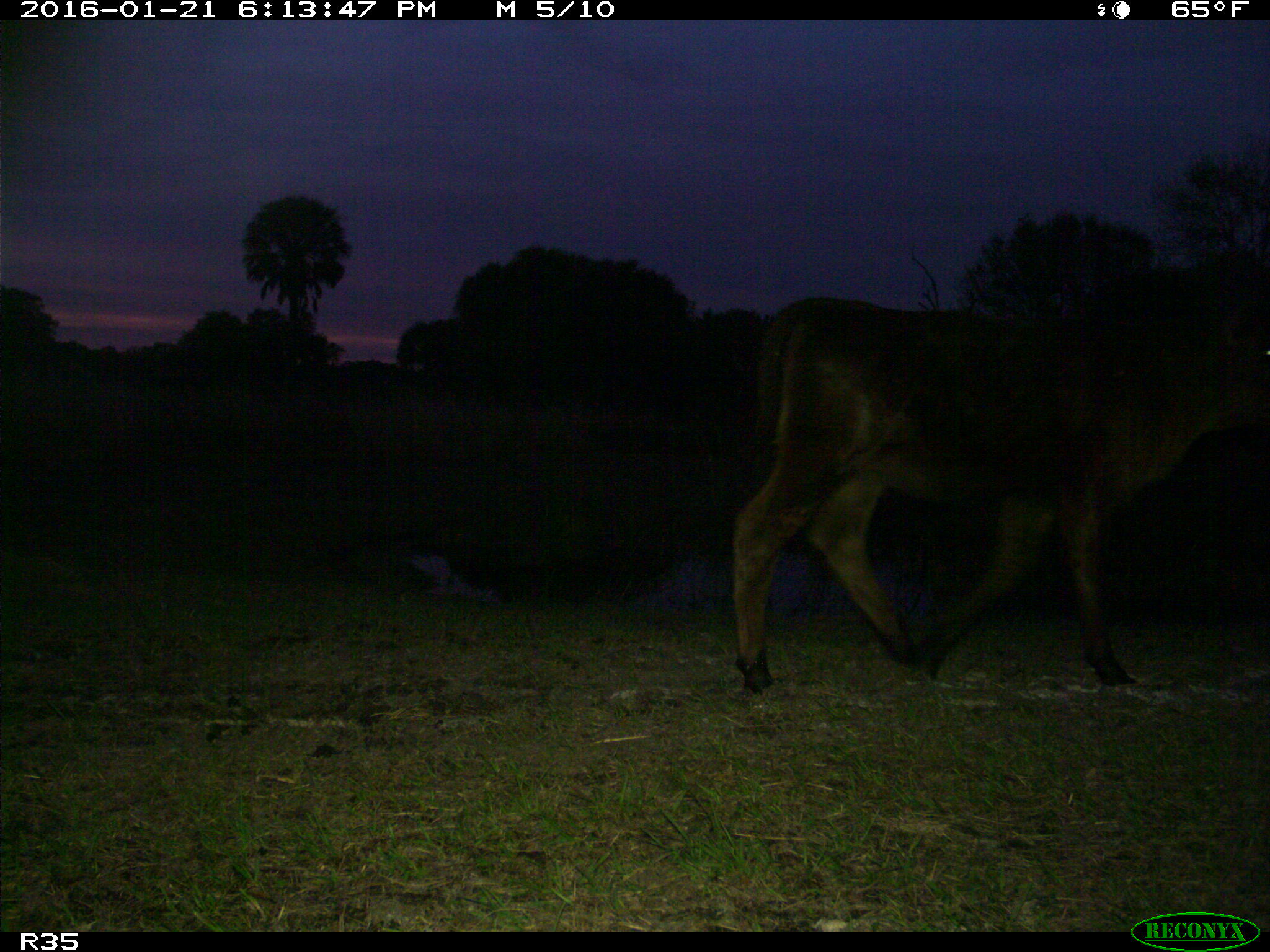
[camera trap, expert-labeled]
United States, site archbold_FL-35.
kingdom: Animalia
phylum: Chordata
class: Mammalia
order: Artiodactyla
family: Bovidae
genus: Bos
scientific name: Bos taurus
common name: domestic cow